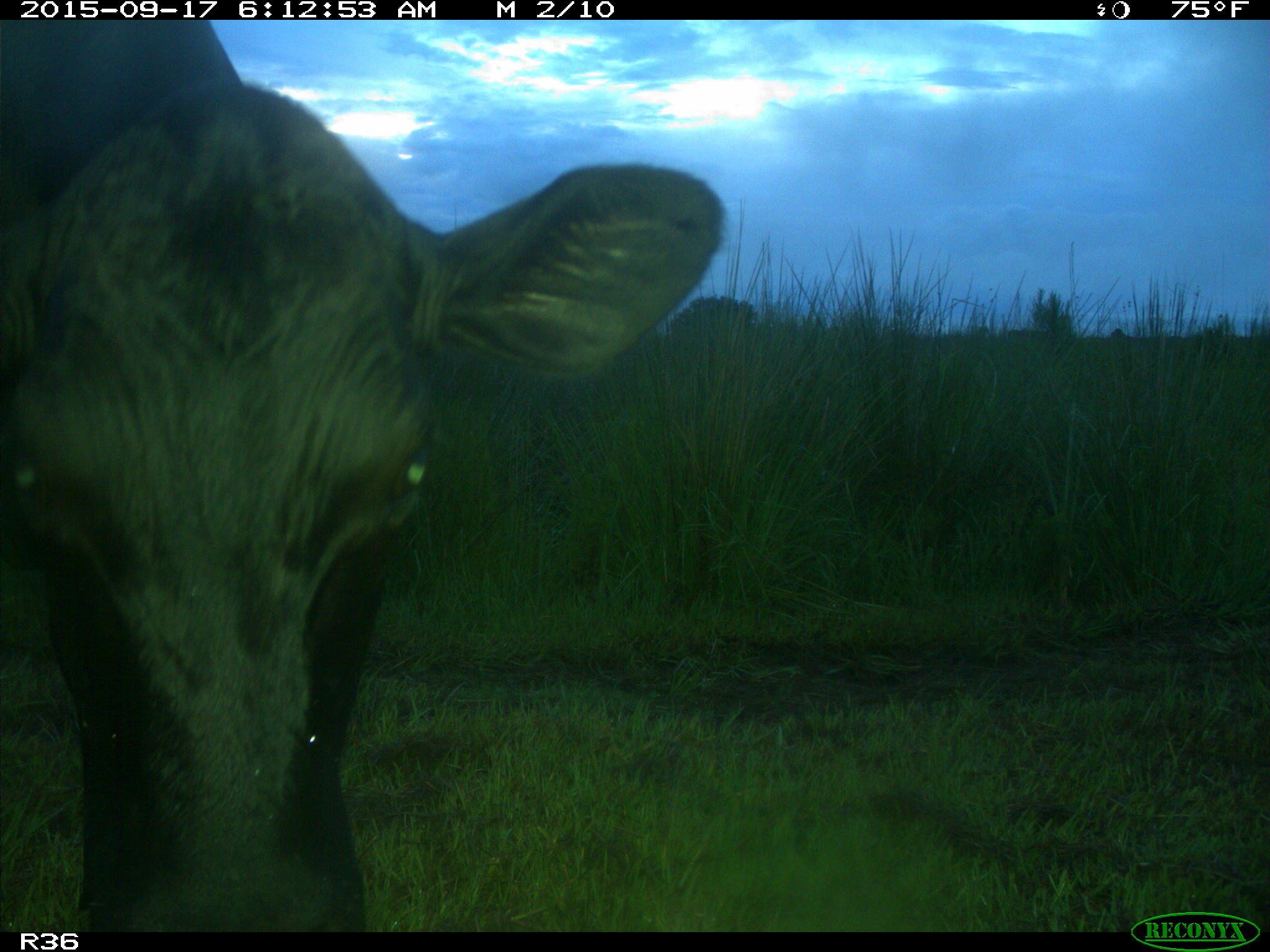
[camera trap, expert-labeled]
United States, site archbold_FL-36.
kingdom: Animalia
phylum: Chordata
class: Mammalia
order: Artiodactyla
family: Bovidae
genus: Bos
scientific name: Bos taurus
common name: domestic cow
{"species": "Bos taurus (domestic cow)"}